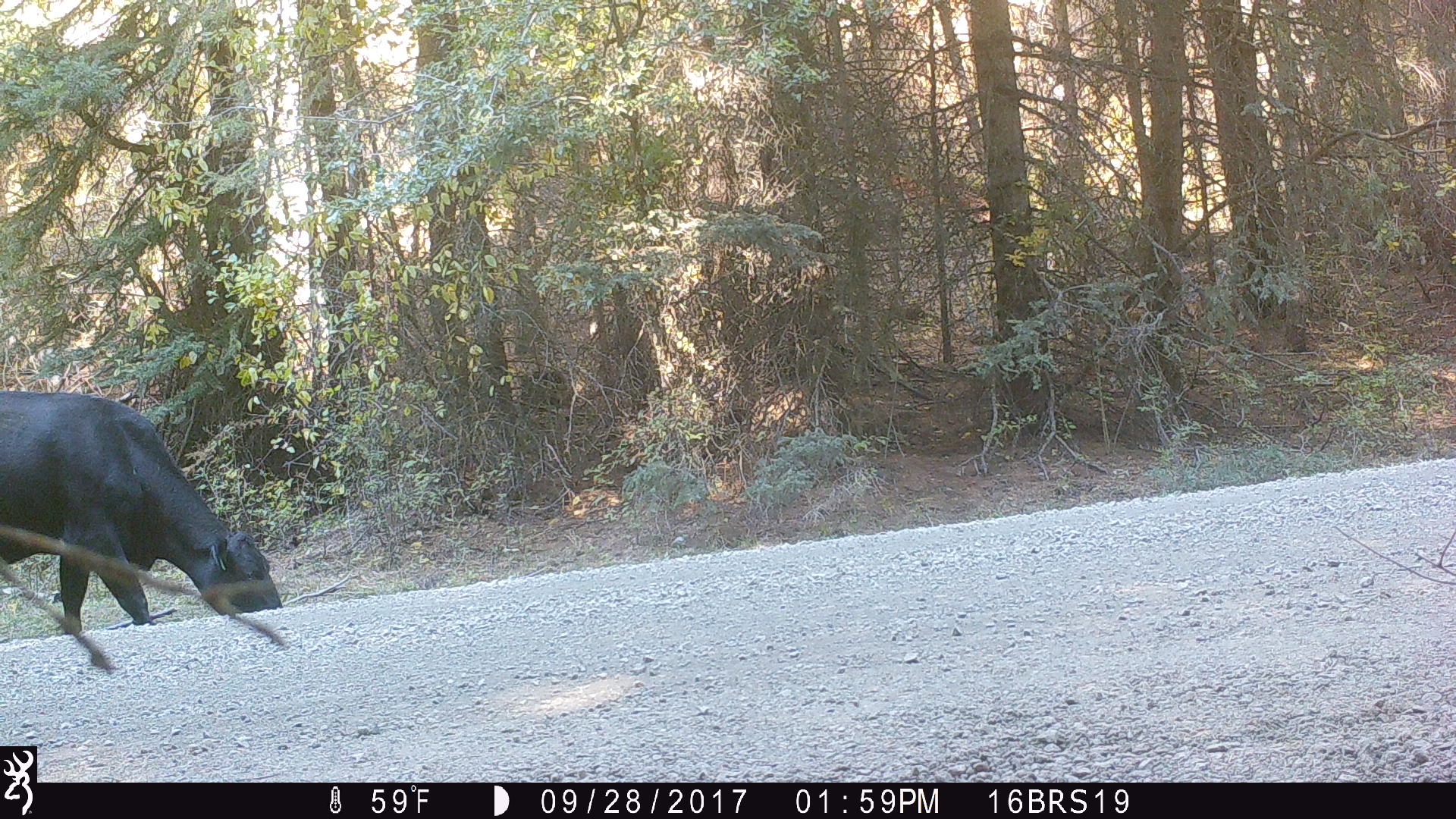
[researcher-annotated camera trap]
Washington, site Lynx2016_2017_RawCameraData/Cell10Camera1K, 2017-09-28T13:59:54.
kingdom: Animalia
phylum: Chordata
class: Mammalia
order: Artiodactyla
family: Bovidae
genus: Bos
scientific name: Bos taurus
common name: domestic cattle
Domestic cattle (Bos taurus). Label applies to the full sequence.